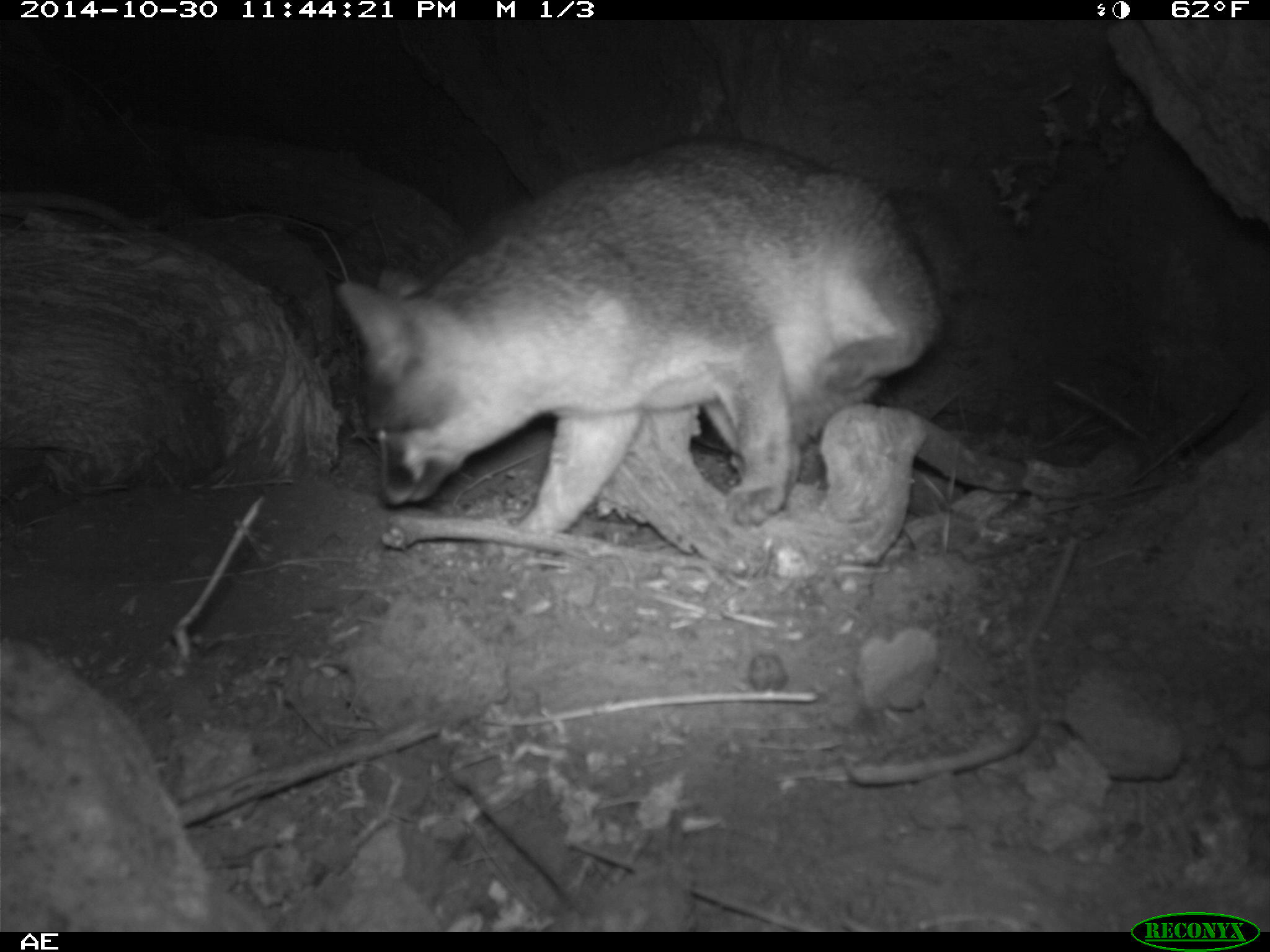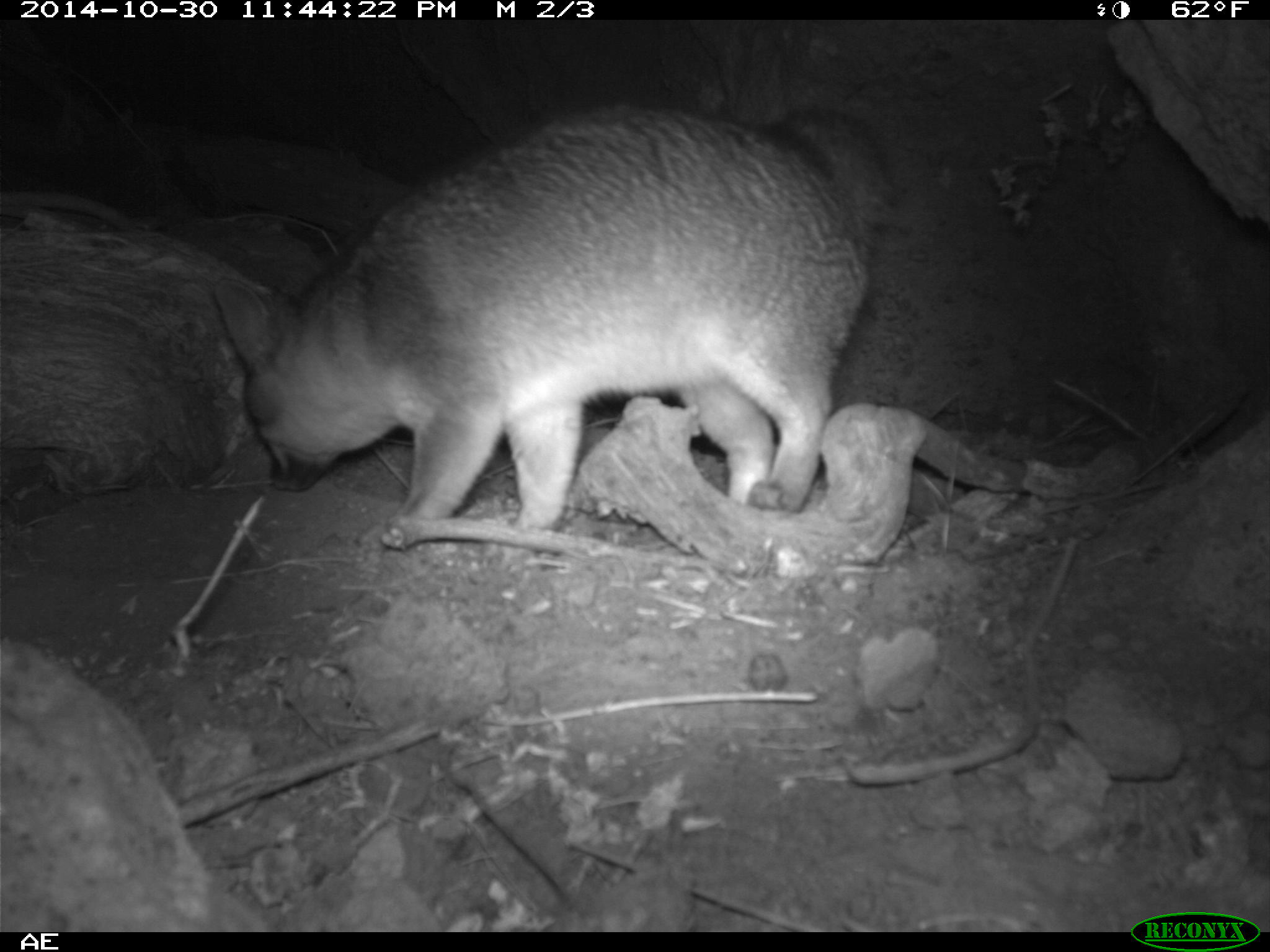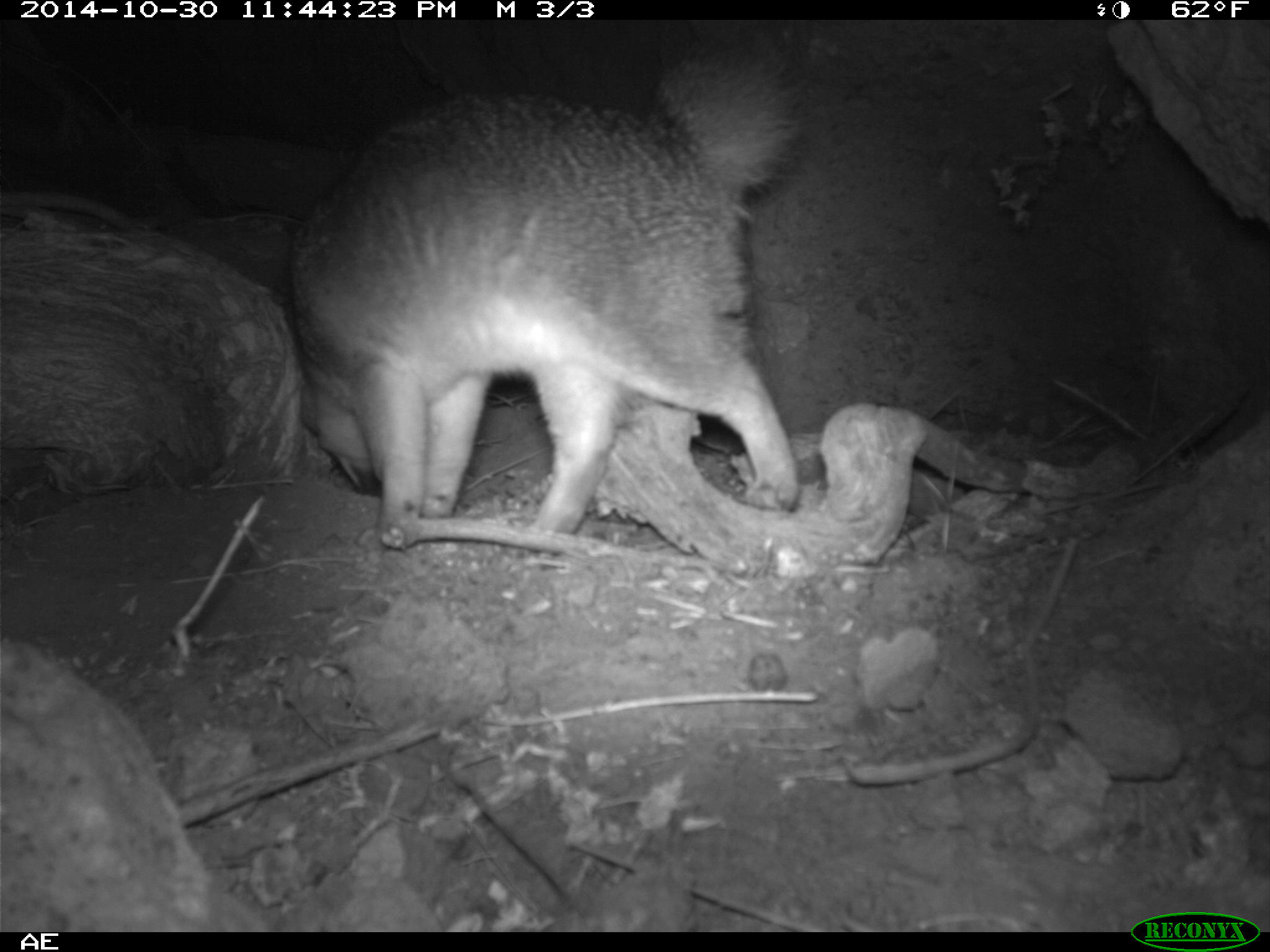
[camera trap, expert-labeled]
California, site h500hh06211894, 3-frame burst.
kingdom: Animalia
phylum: Chordata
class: Mammalia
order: Carnivora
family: Canidae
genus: Urocyon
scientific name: Urocyon littoralis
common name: island fox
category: fox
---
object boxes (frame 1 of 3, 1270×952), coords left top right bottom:
fox: 335 133 968 539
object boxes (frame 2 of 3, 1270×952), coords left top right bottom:
fox: 212 107 884 558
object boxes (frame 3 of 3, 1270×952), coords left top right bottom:
fox: 283 40 813 543